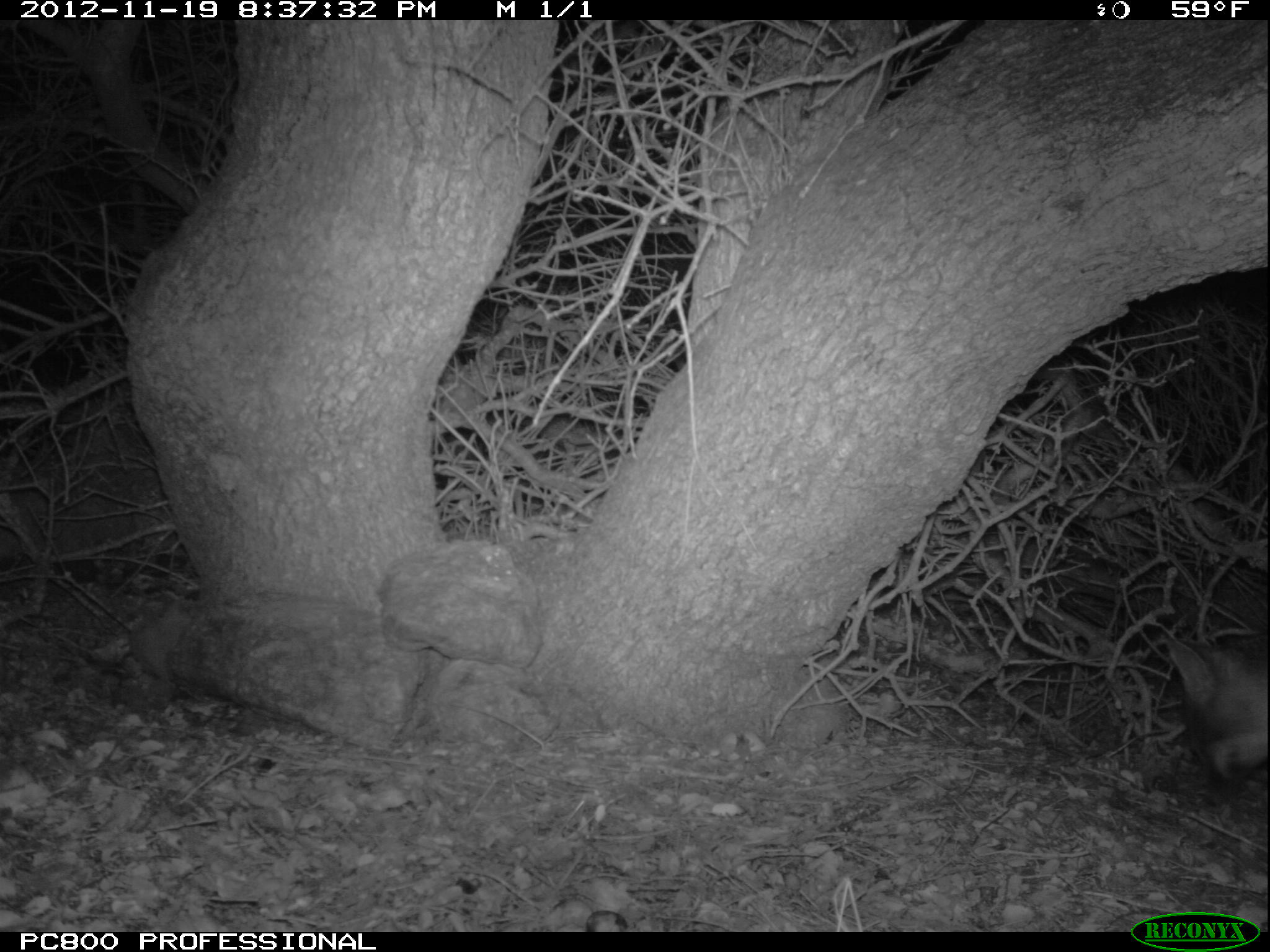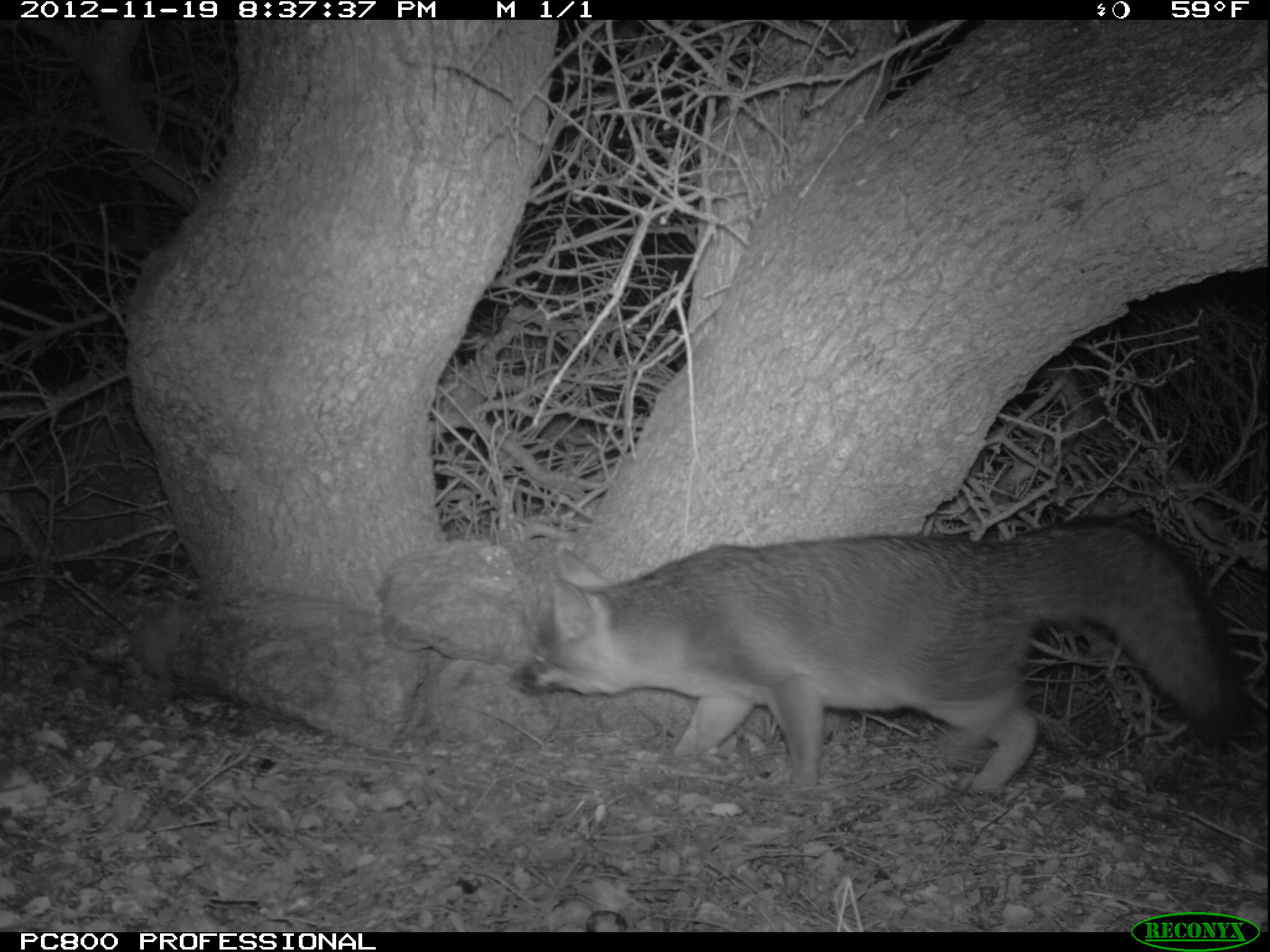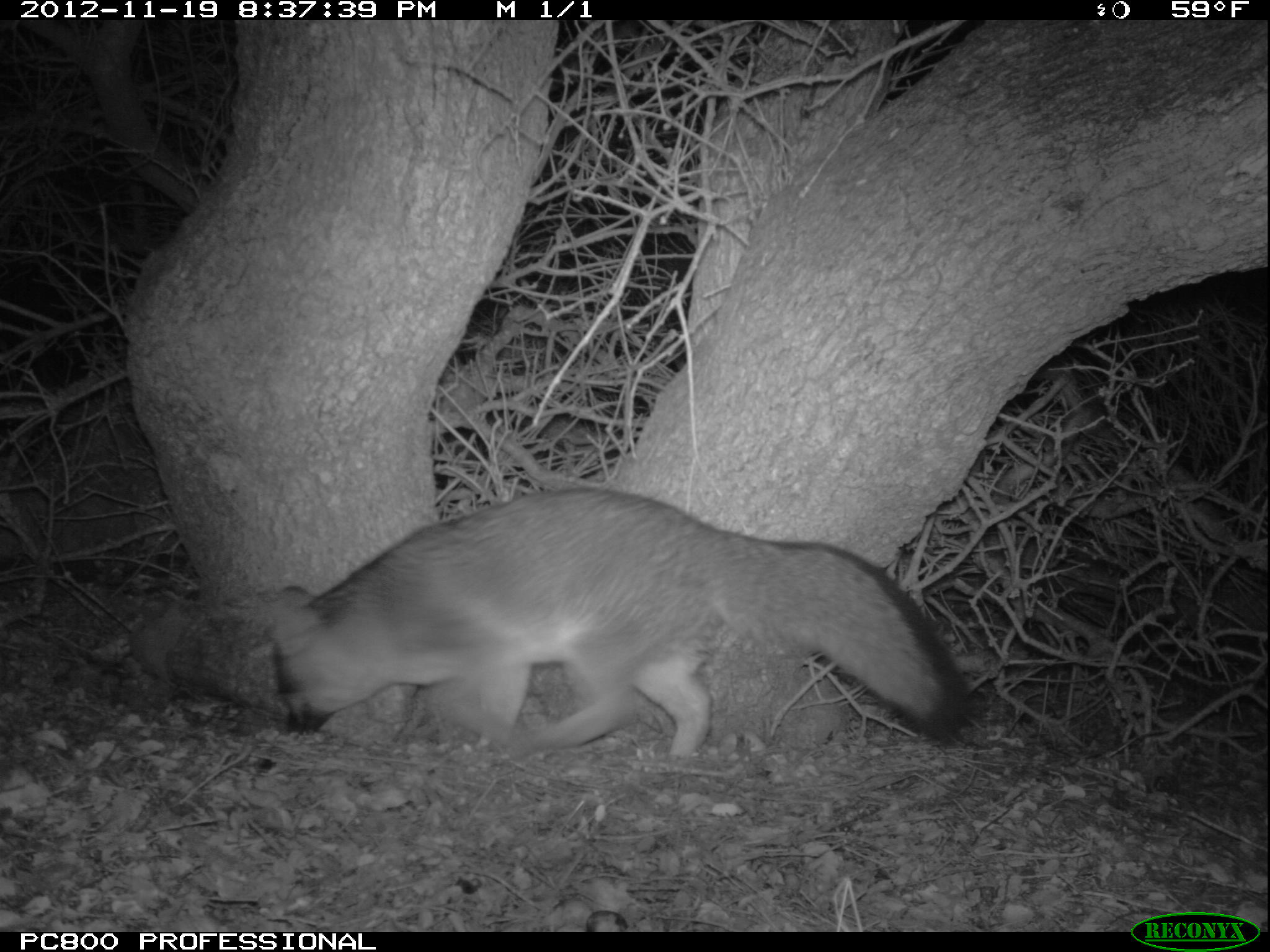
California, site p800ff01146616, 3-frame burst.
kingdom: Animalia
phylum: Chordata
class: Mammalia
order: Carnivora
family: Canidae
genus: Urocyon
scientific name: Urocyon littoralis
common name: island fox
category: fox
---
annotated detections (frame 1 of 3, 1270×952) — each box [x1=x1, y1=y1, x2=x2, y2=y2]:
fox: [x1=1168, y1=632, x2=1269, y2=808]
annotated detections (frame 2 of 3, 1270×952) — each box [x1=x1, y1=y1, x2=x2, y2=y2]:
fox: [x1=509, y1=522, x2=1243, y2=813]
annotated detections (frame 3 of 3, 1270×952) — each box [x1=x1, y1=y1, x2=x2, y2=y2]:
fox: [x1=264, y1=485, x2=970, y2=764]